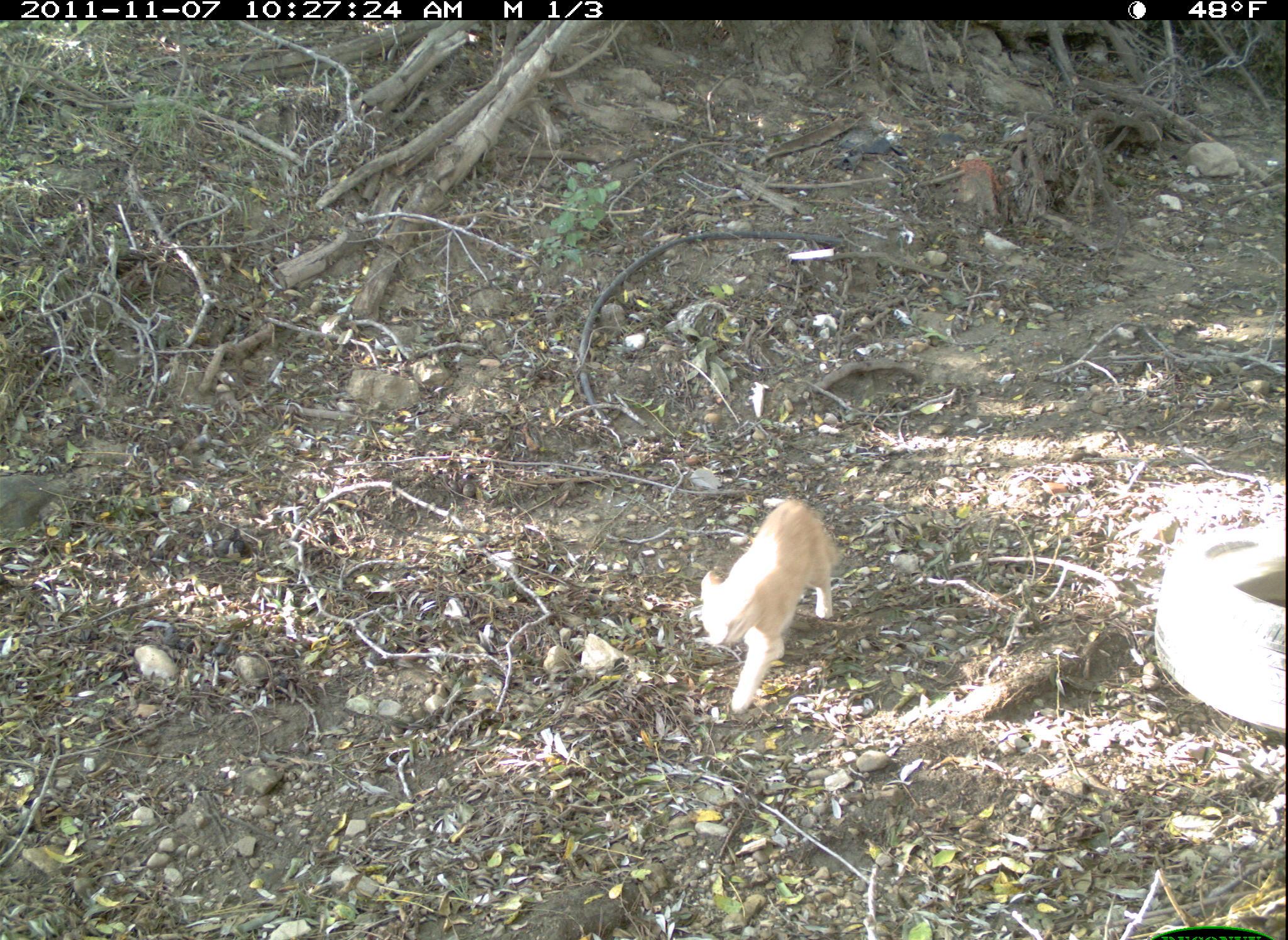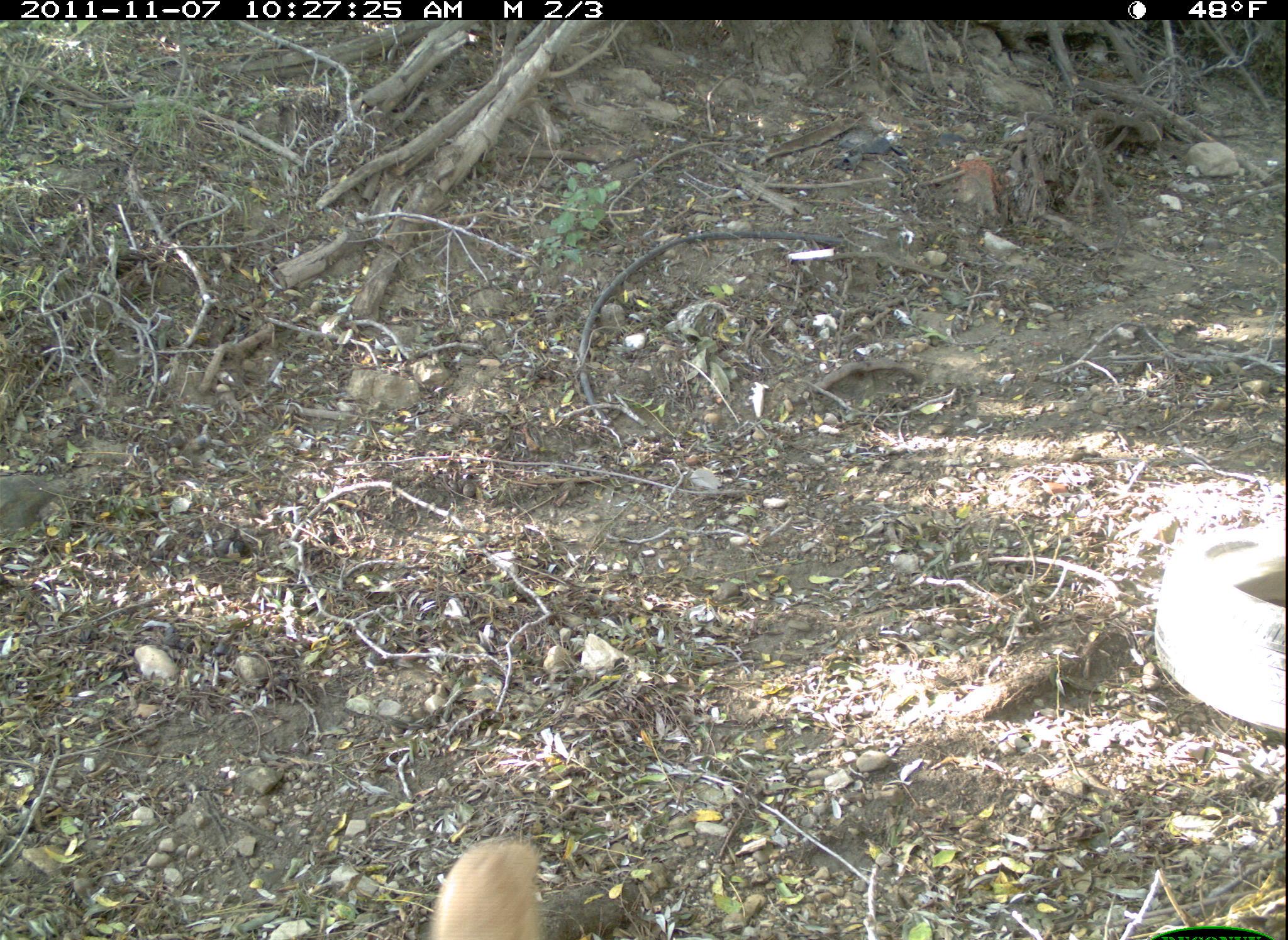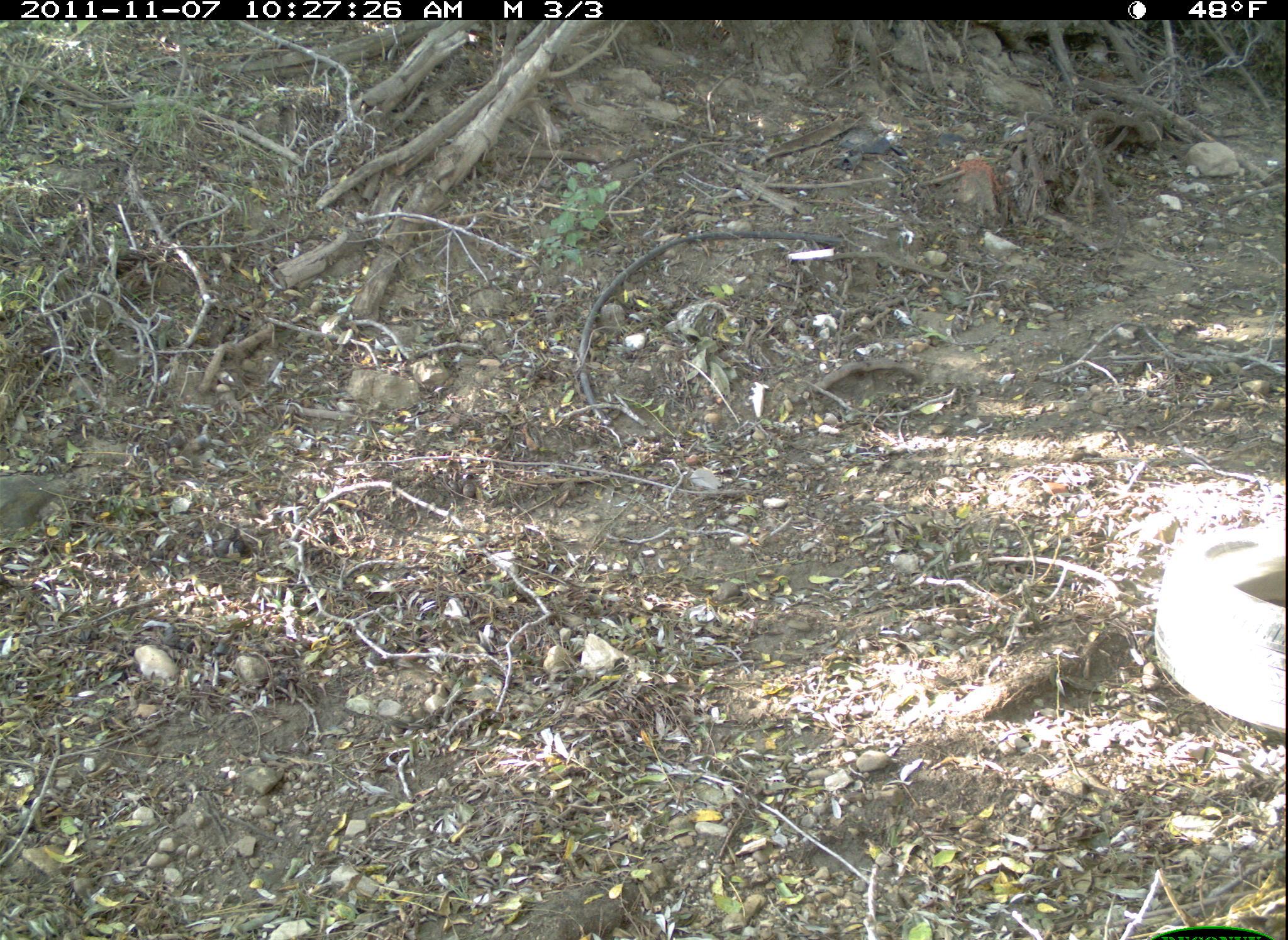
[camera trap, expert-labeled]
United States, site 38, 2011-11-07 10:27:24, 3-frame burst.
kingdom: Animalia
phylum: Chordata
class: Mammalia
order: Carnivora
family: Felidae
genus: Felis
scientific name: Felis catus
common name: cat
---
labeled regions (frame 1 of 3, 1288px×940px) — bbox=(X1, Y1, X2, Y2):
cat: bbox=(686, 483, 845, 728)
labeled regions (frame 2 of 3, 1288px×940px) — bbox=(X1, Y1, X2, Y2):
cat: bbox=(412, 838, 580, 940)